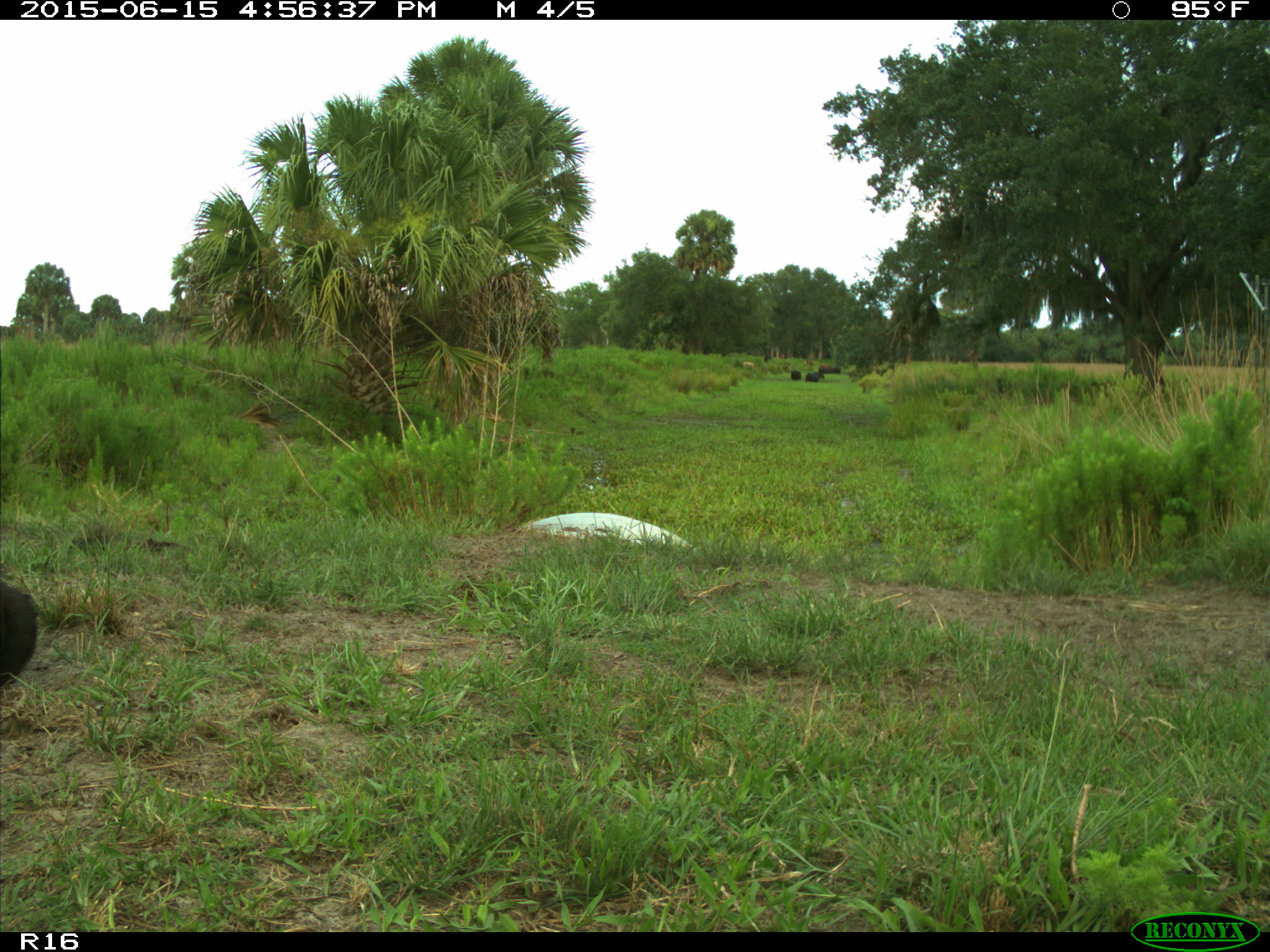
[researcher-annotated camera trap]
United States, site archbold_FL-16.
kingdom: Animalia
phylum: Chordata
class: Mammalia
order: Artiodactyla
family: Bovidae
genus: Bos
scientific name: Bos taurus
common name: domestic cow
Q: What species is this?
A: Bos taurus (domestic cow).